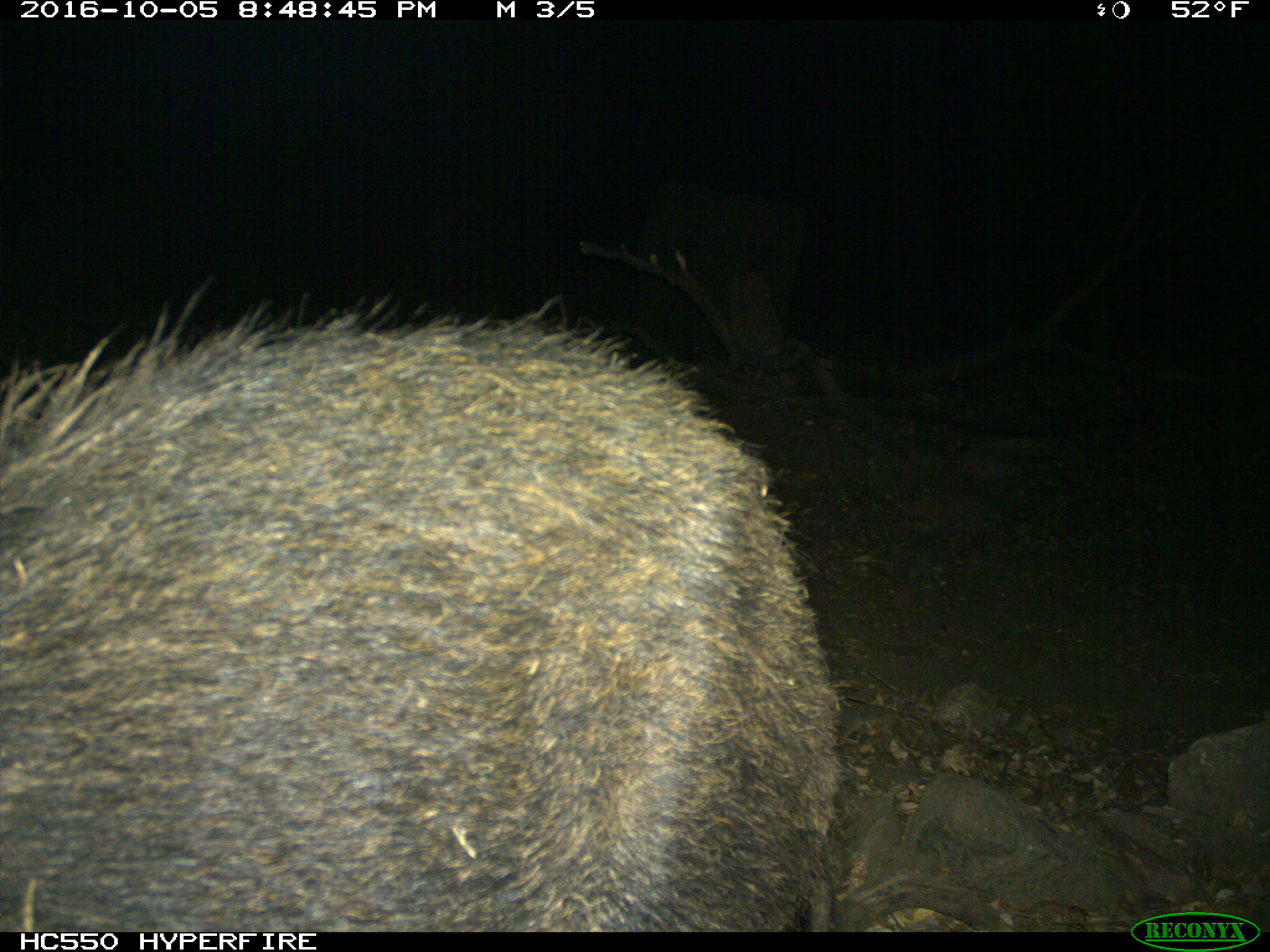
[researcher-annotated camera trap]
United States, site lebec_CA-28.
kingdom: Animalia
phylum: Chordata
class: Mammalia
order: Artiodactyla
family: Suidae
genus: Sus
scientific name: Sus scrofa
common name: wild boar